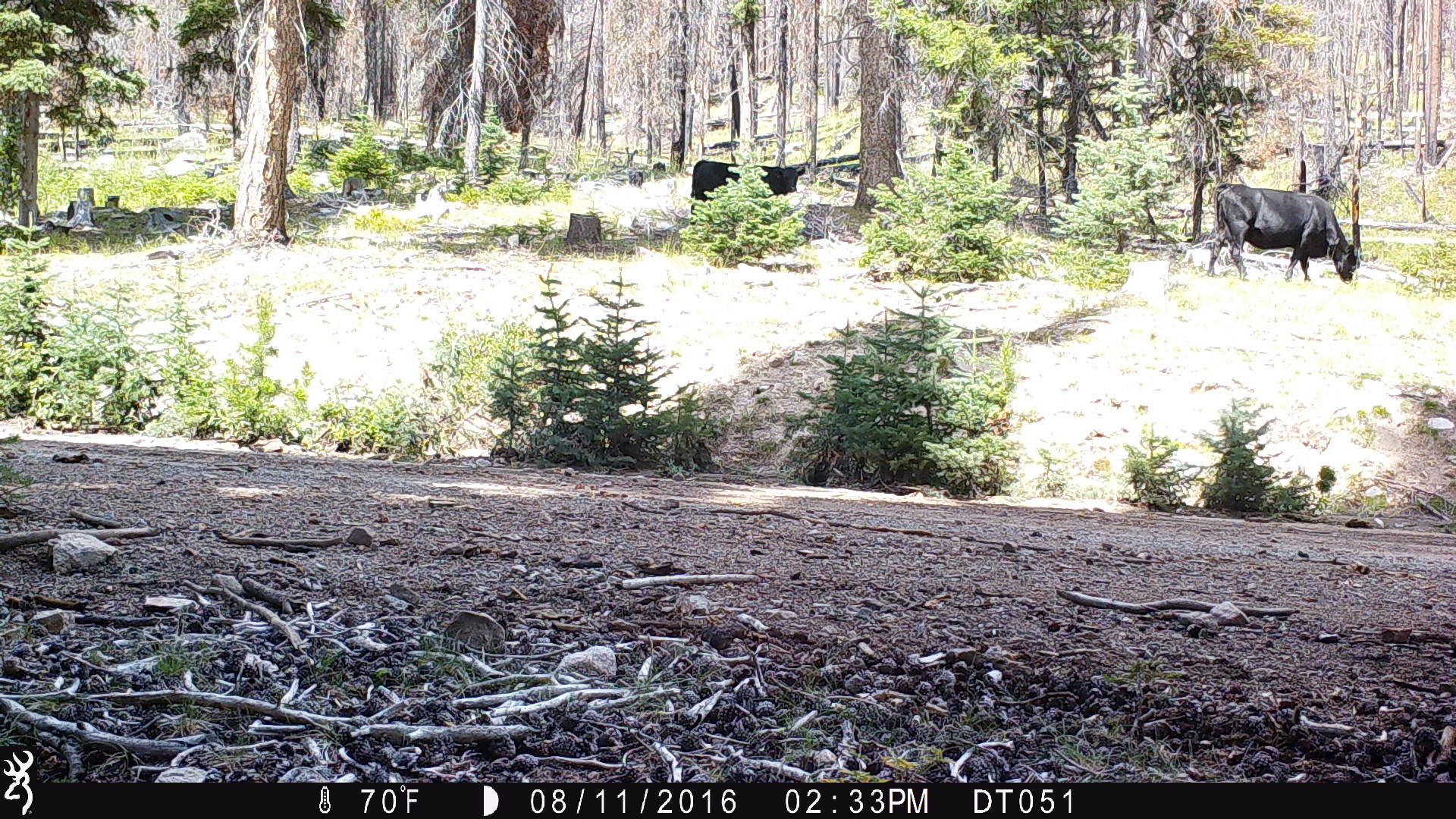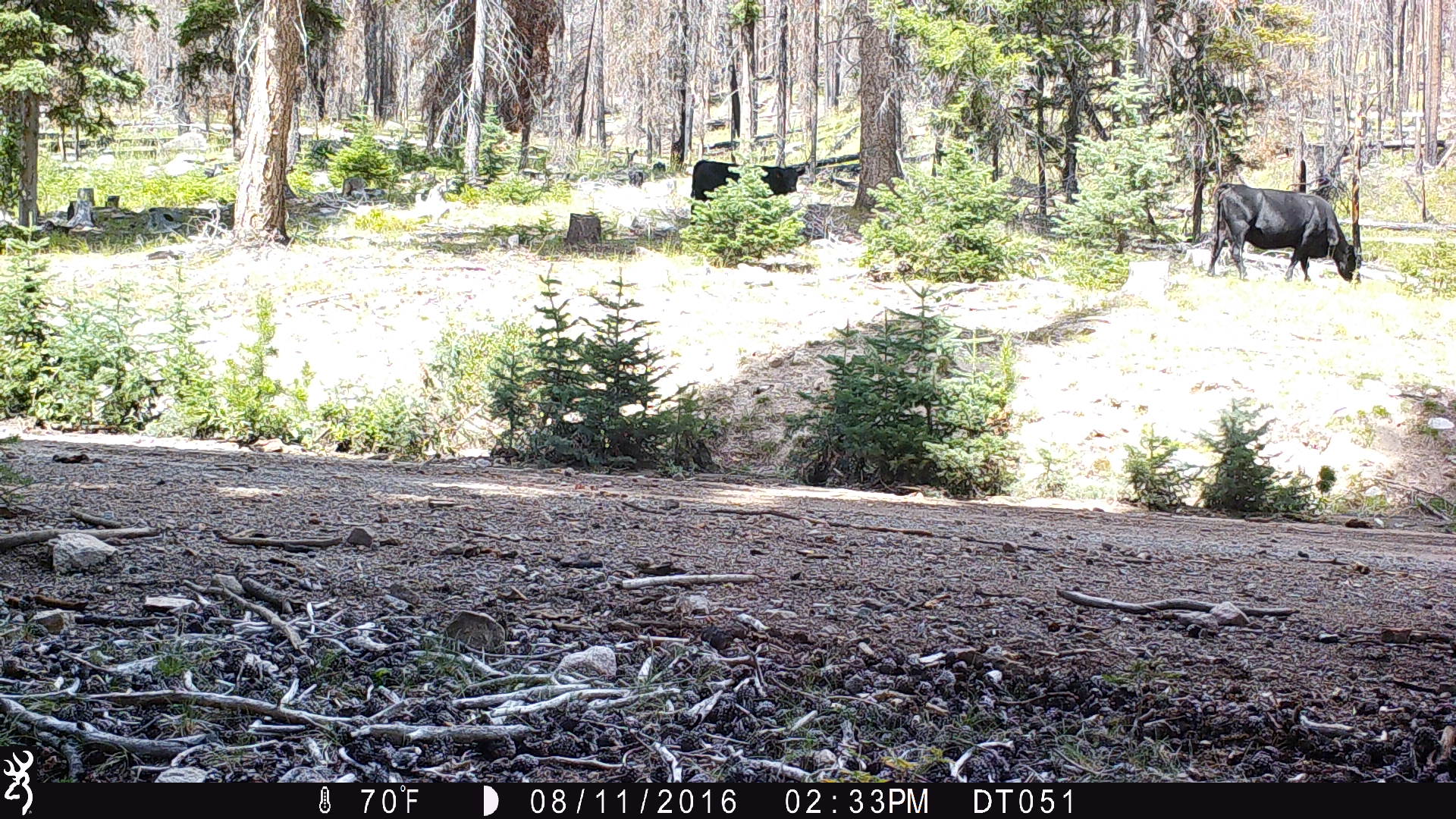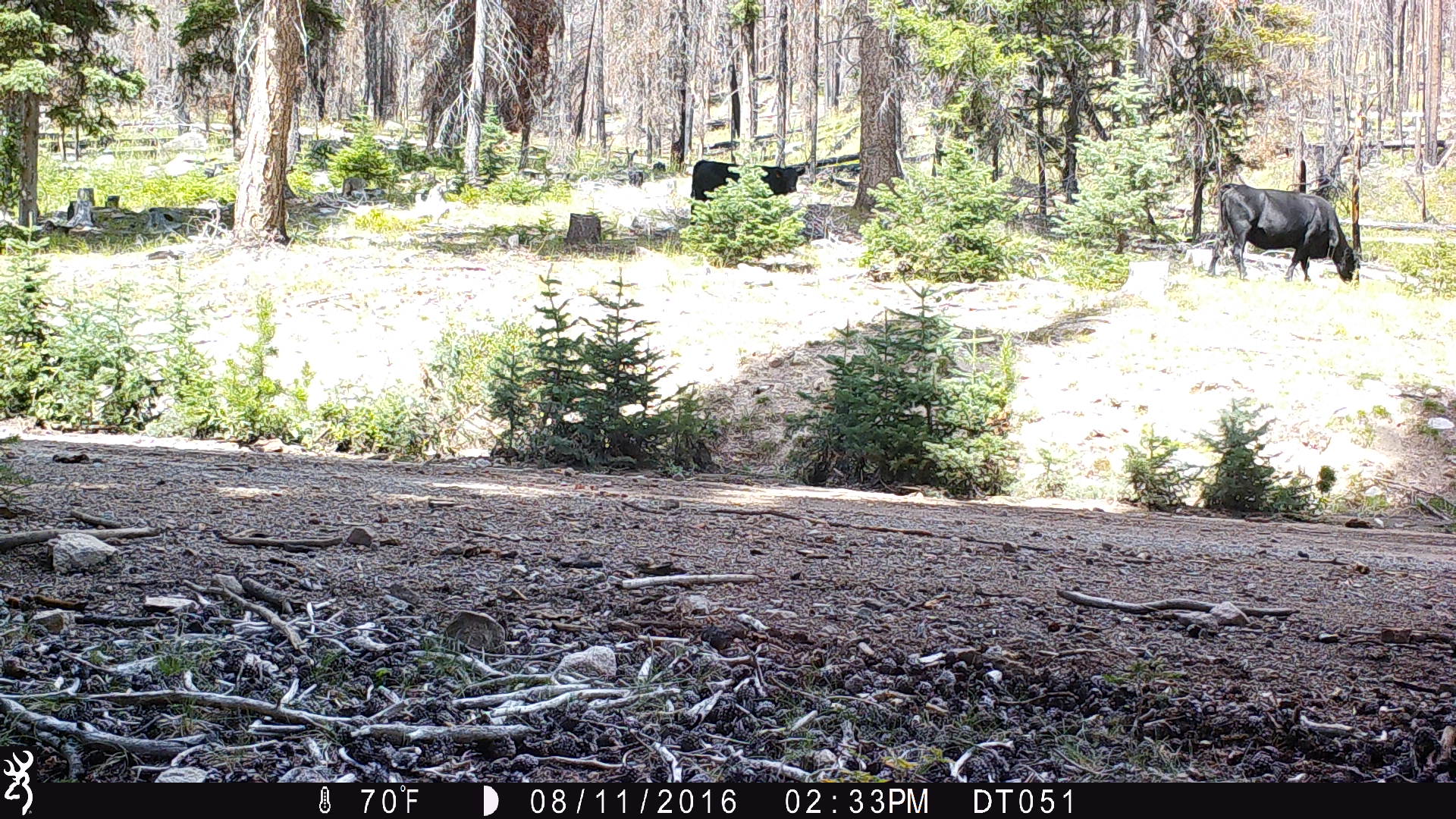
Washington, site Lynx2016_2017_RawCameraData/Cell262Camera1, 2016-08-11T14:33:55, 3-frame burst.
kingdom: Animalia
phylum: Chordata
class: Mammalia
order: Artiodactyla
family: Bovidae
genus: Bos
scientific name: Bos taurus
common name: domestic cattle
Domestic cattle (Bos taurus). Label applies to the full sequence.